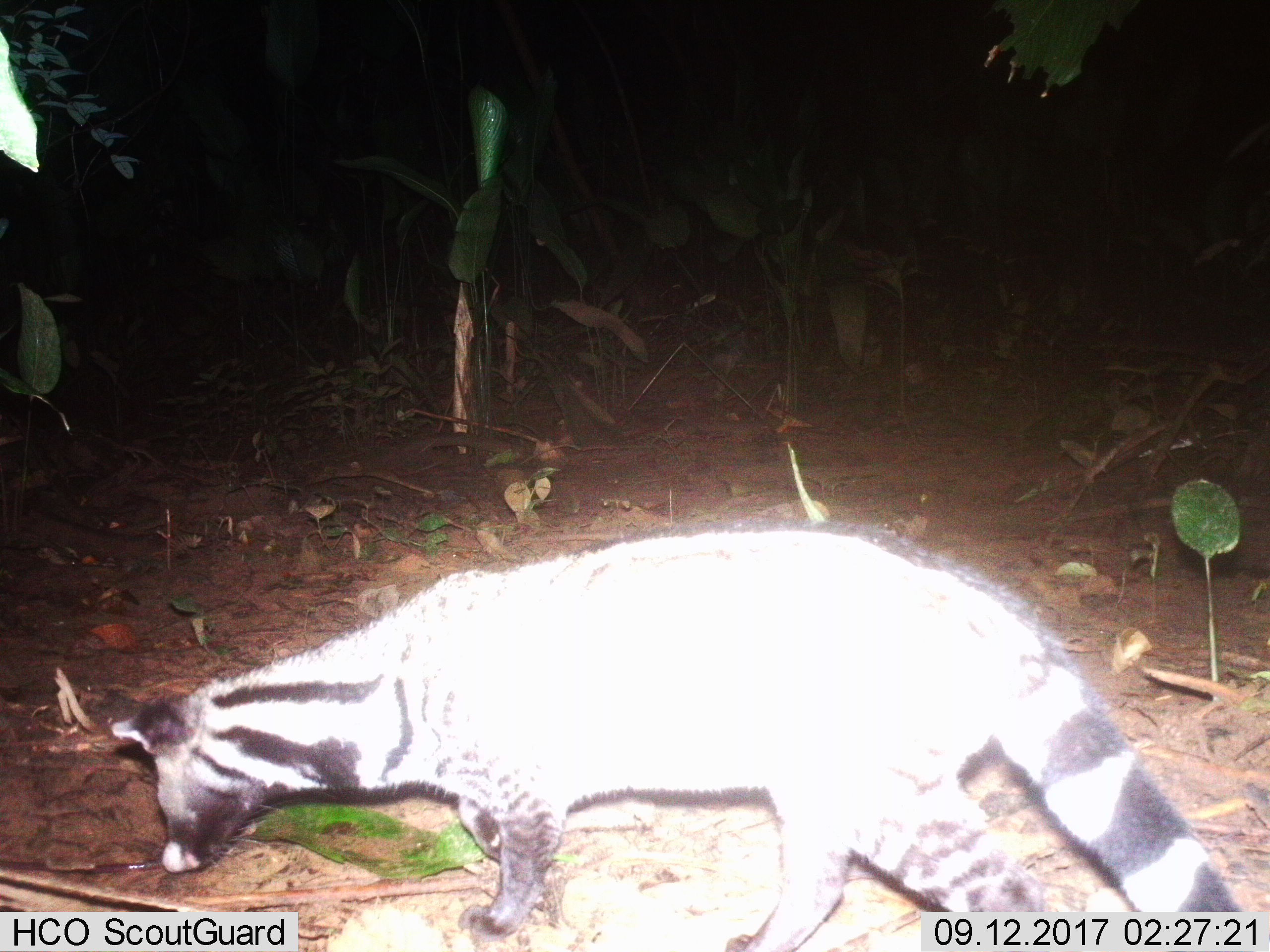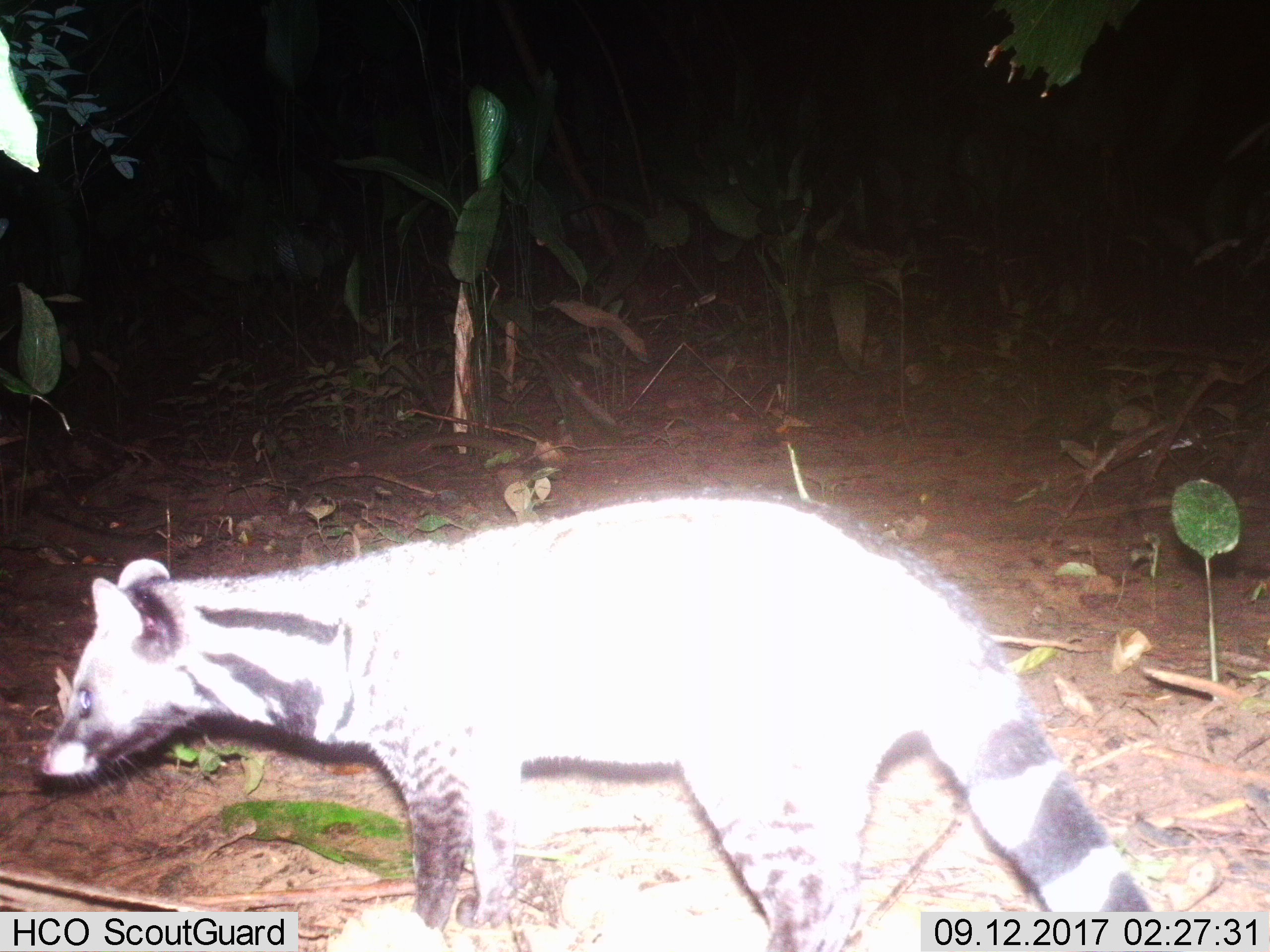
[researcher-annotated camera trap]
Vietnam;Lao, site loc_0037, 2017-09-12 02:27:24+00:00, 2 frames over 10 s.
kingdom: Animalia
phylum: Chordata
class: Mammalia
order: Carnivora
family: Viverridae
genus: Viverra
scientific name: Viverra zibetha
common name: large indian civet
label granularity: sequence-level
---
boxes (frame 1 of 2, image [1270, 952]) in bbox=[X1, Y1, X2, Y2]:
large indian civet: bbox=[111, 519, 1243, 952]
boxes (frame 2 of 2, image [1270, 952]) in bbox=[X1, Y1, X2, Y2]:
large indian civet: bbox=[36, 486, 1152, 952]